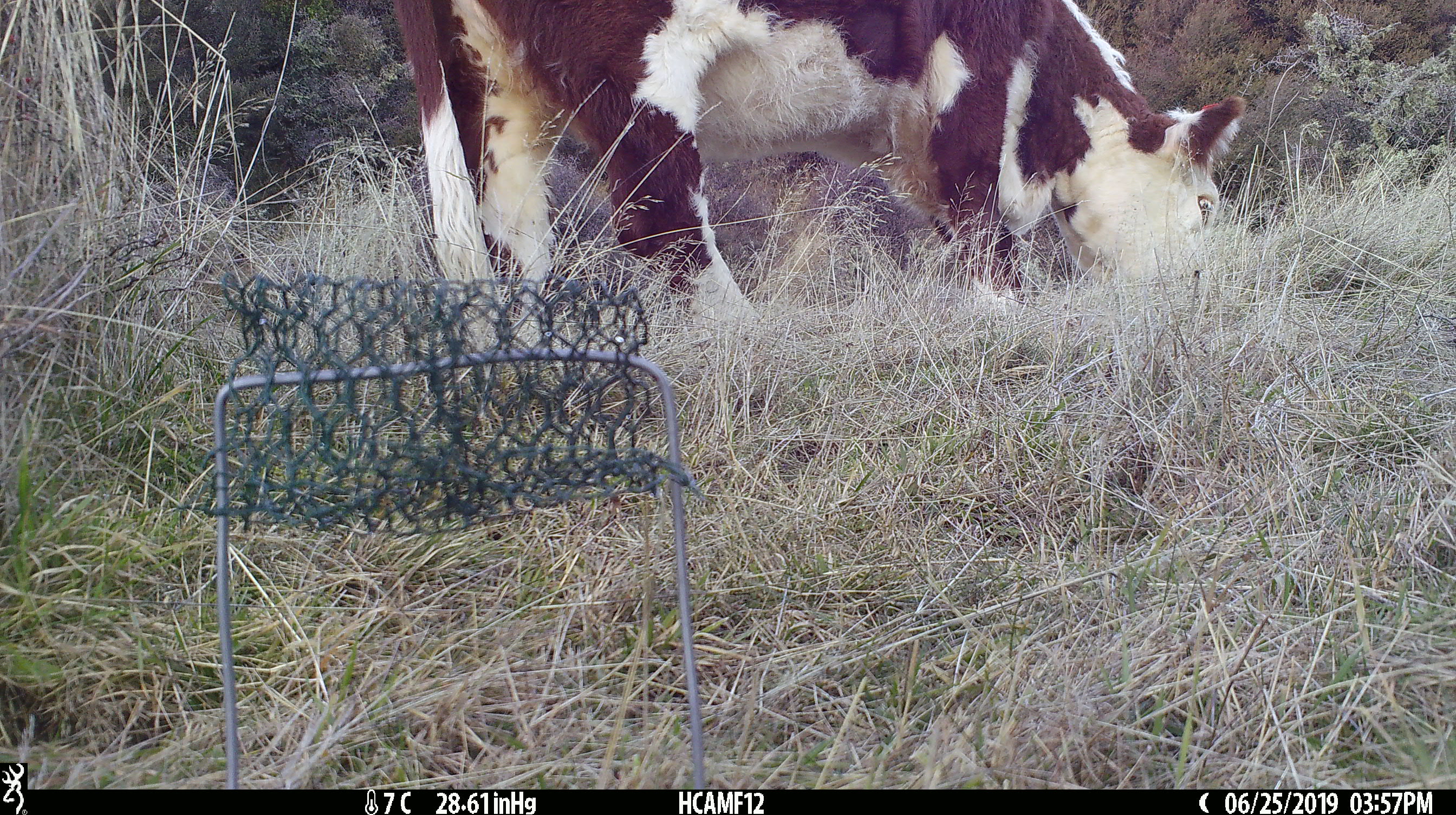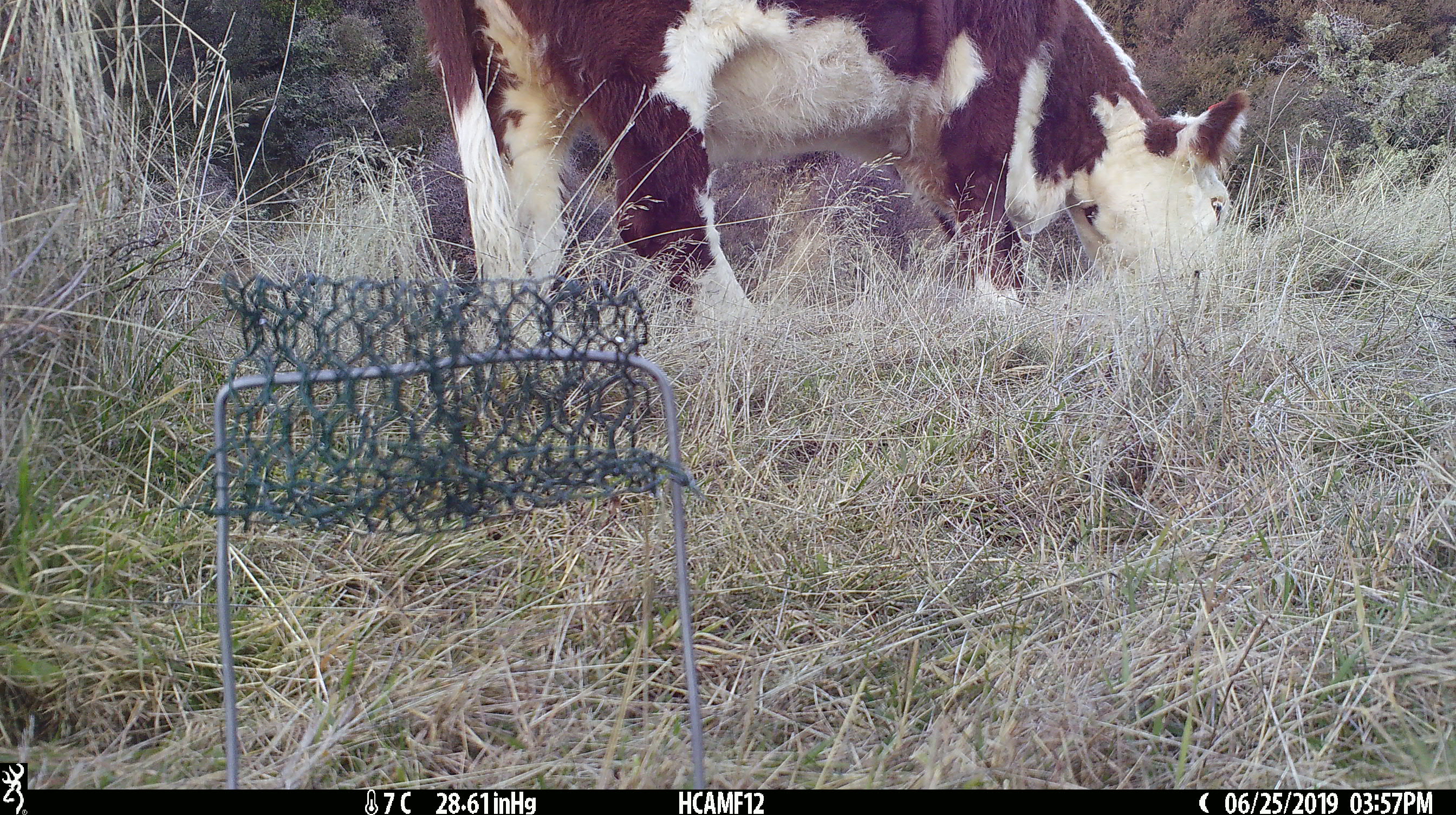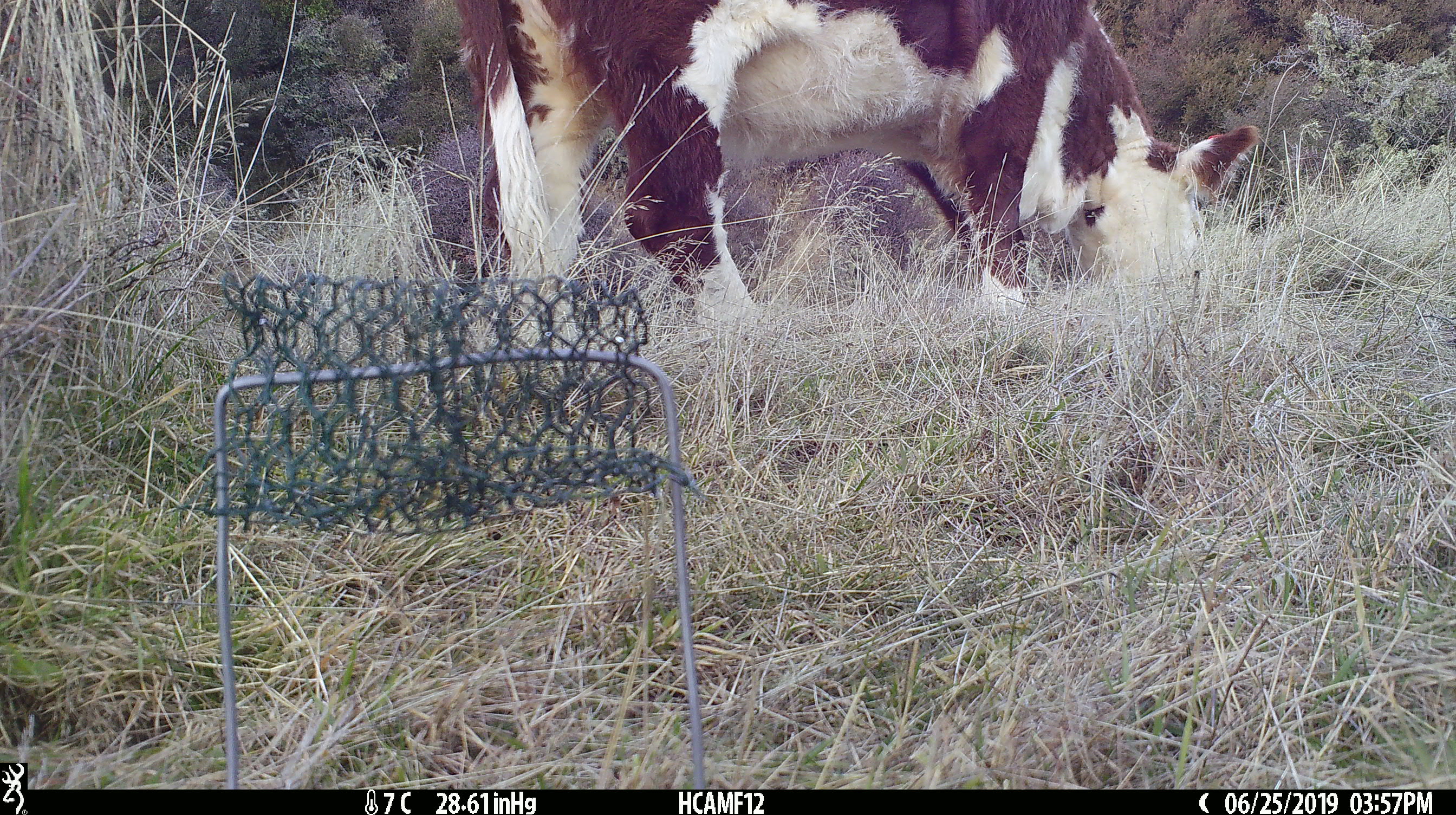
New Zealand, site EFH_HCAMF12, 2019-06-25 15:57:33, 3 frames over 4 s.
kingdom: Animalia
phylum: Chordata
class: Mammalia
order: Artiodactyla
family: Bovidae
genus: Bos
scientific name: Bos taurus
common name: domestic cow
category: cow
Cow (domestic cow) (Bos taurus).